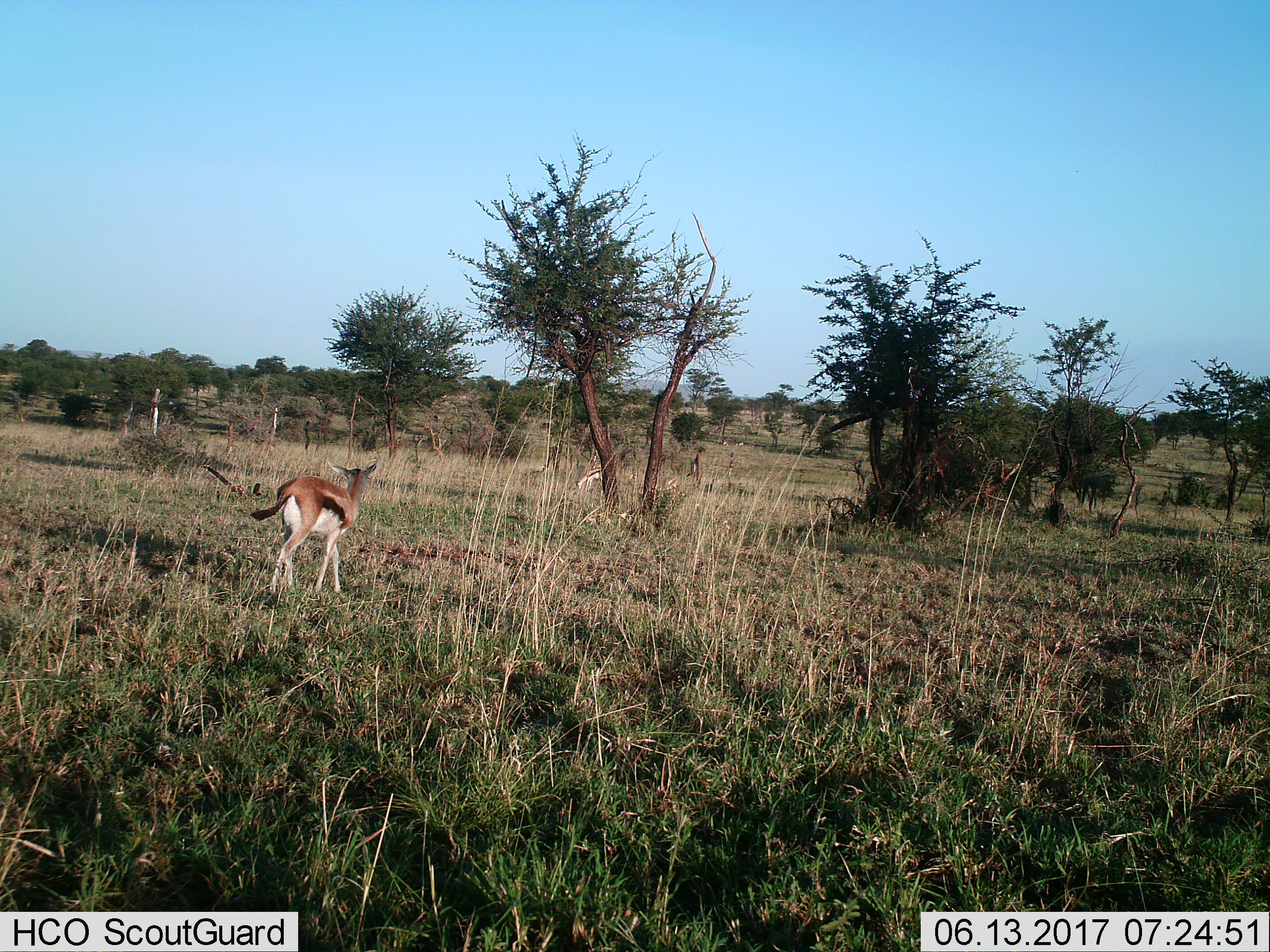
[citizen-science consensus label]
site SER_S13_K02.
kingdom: Animalia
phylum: Chordata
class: Mammalia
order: Artiodactyla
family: Bovidae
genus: Eudorcas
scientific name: Eudorcas thomsonii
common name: thomson's gazelle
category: gazellethomsons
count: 3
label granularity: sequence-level